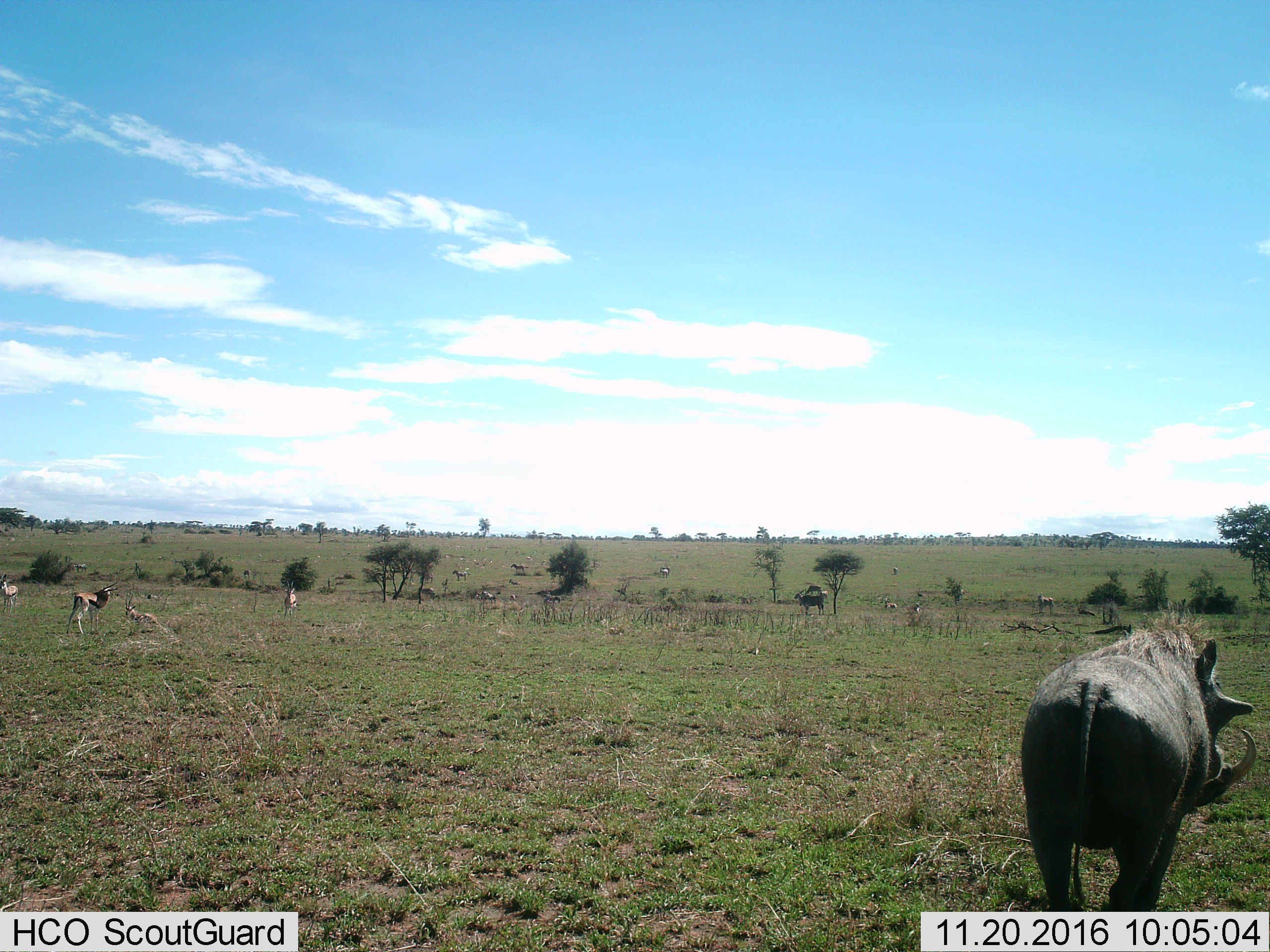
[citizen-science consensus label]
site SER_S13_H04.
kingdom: Animalia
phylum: Chordata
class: Mammalia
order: Artiodactyla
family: Bovidae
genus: Eudorcas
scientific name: Eudorcas thomsonii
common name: thomson's gazelle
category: gazellethomsons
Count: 4.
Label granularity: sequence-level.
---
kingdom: Animalia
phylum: Chordata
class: Mammalia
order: Artiodactyla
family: Suidae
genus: Phacochoerus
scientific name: Phacochoerus africanus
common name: warthog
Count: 1.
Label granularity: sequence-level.